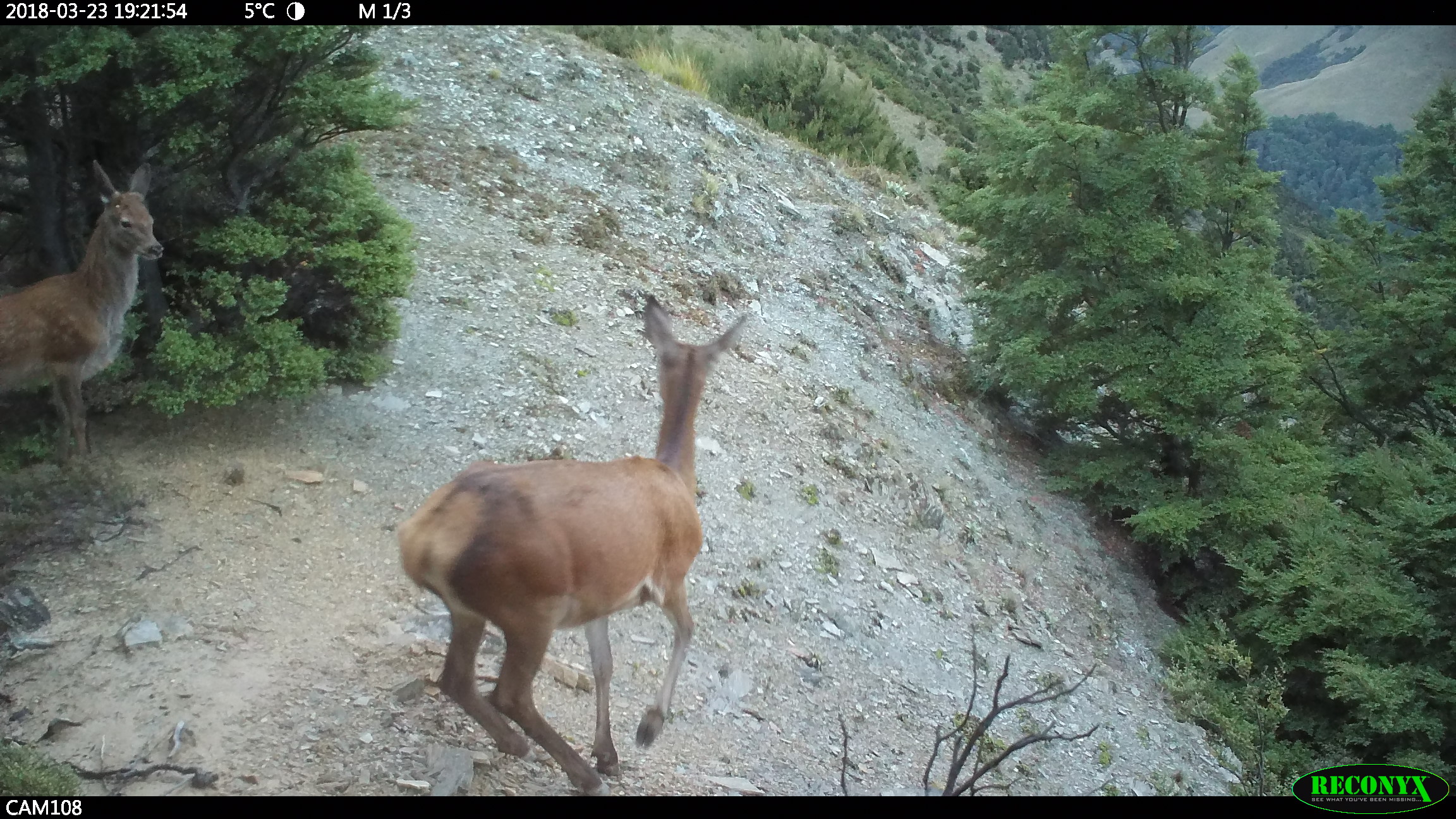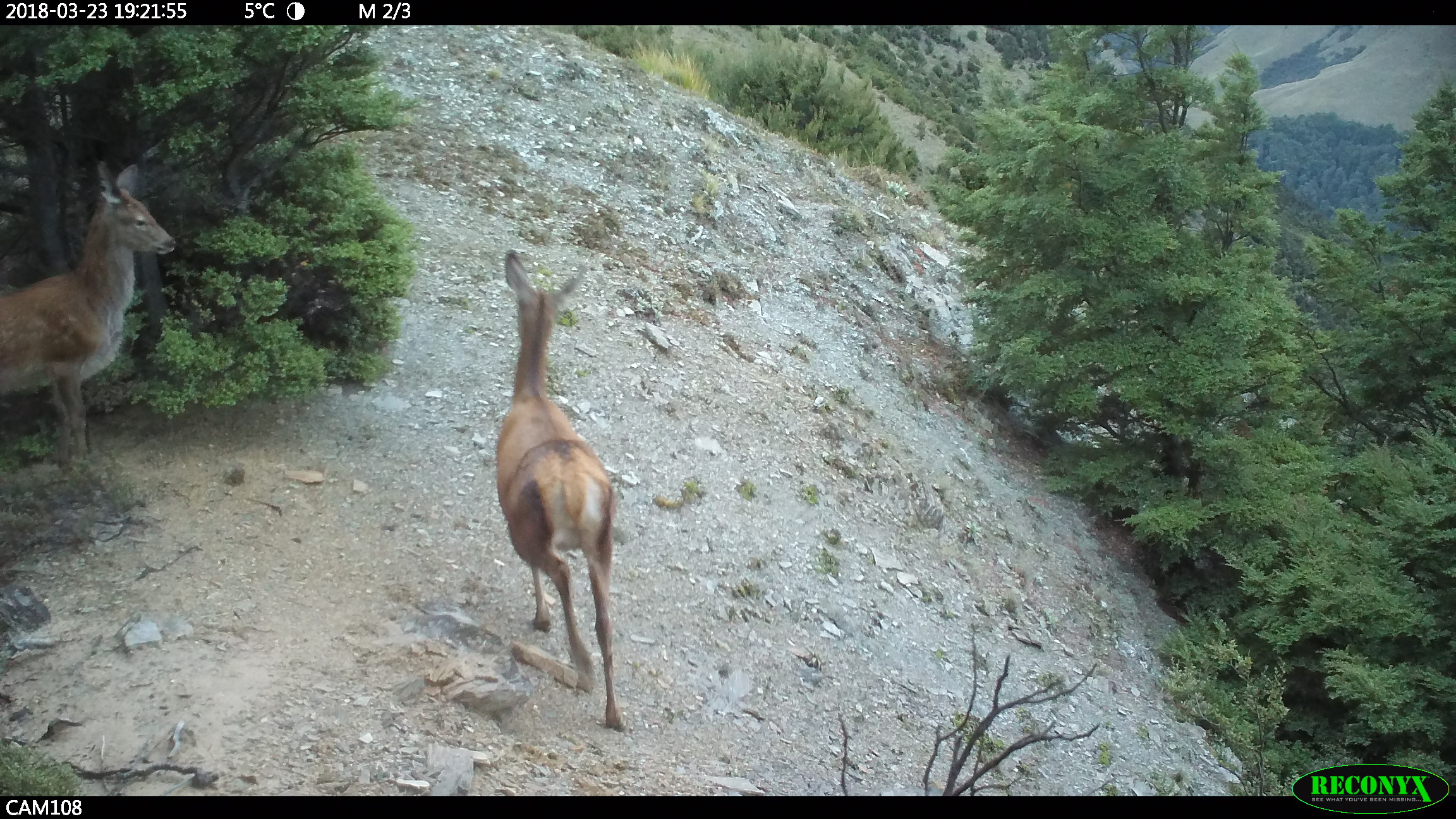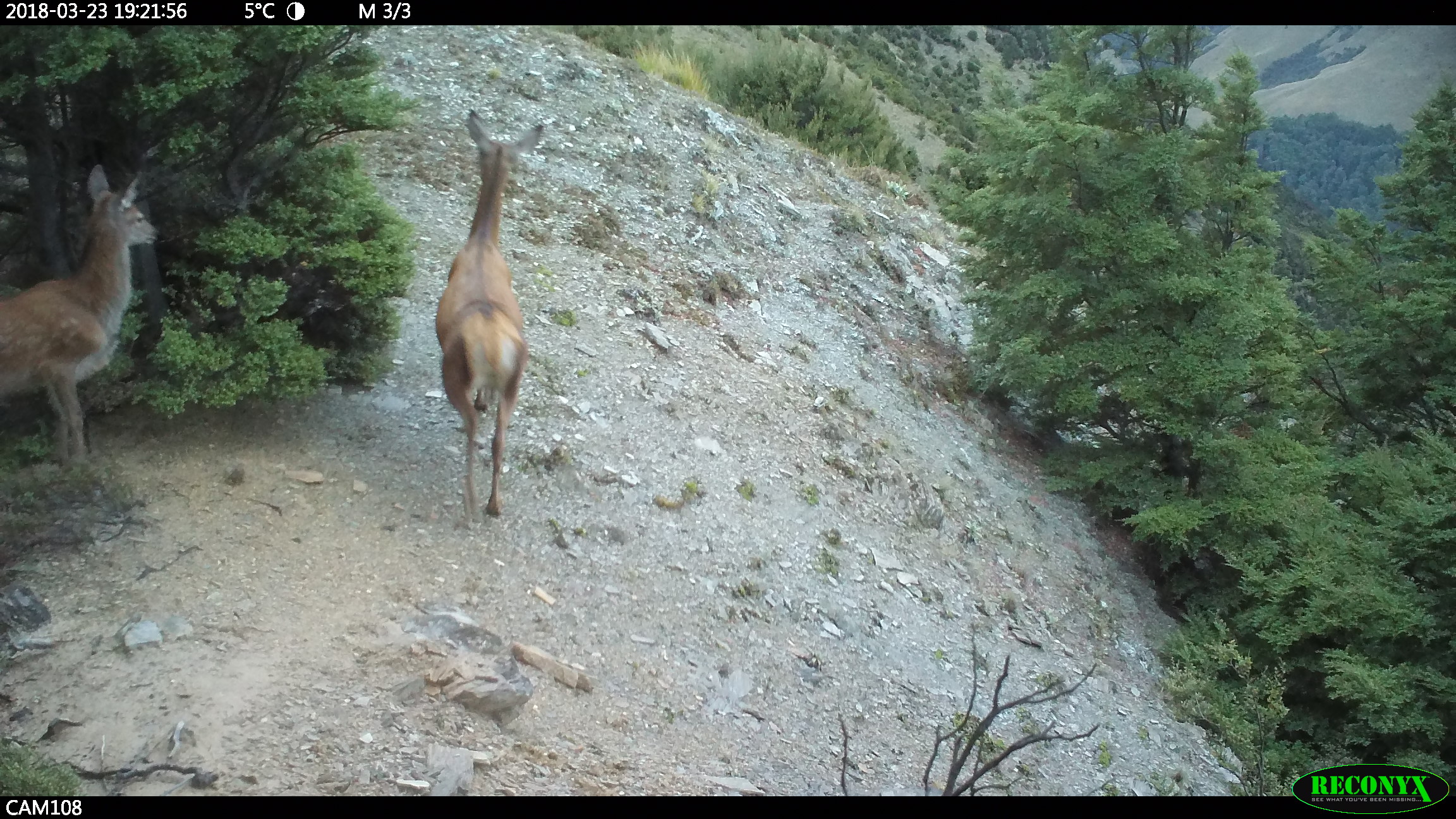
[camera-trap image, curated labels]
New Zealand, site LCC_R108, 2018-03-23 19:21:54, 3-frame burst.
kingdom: Animalia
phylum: Chordata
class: Mammalia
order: Artiodactyla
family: Cervidae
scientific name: Cervidae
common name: deer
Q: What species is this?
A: Deer (Cervidae).